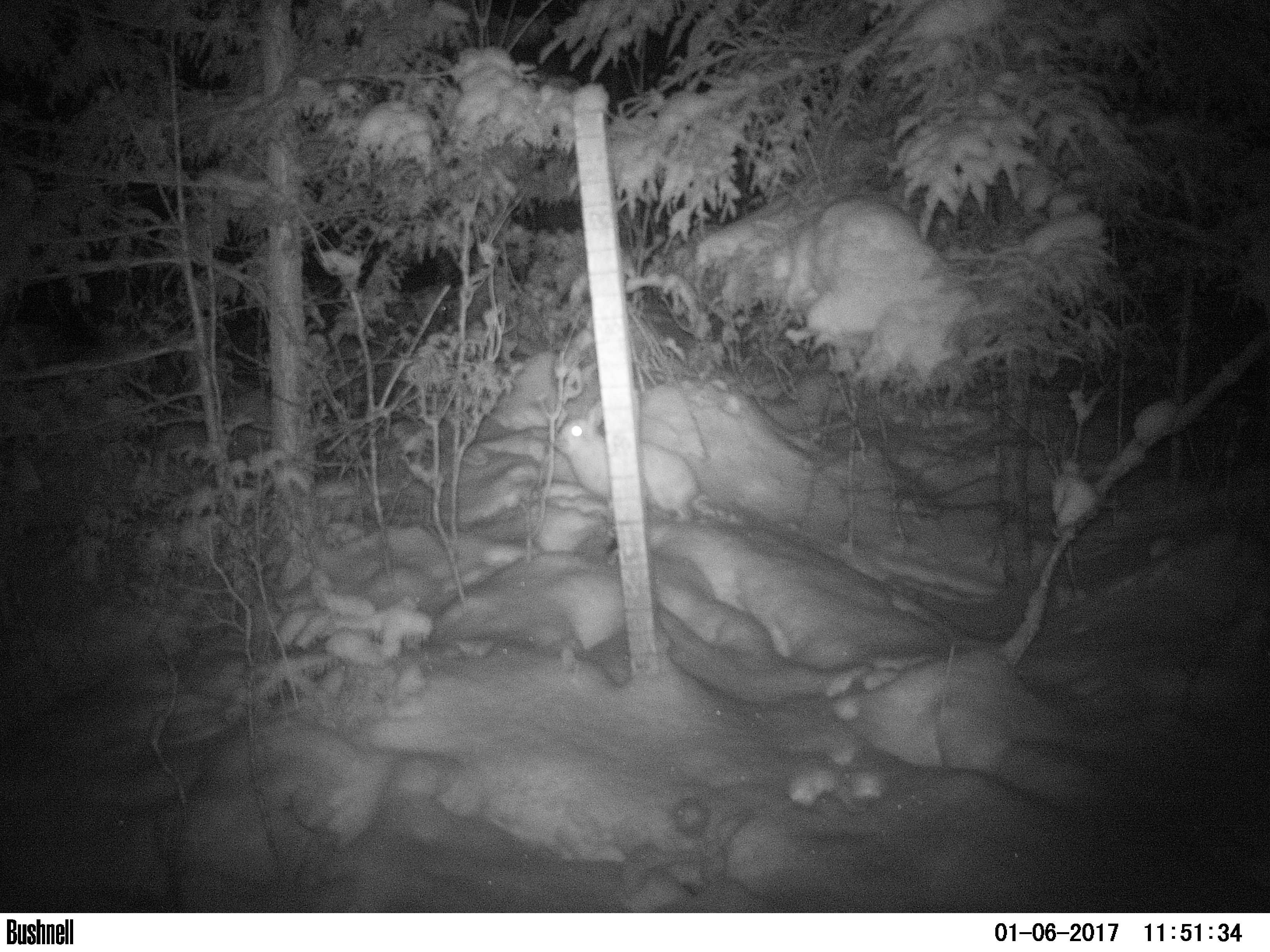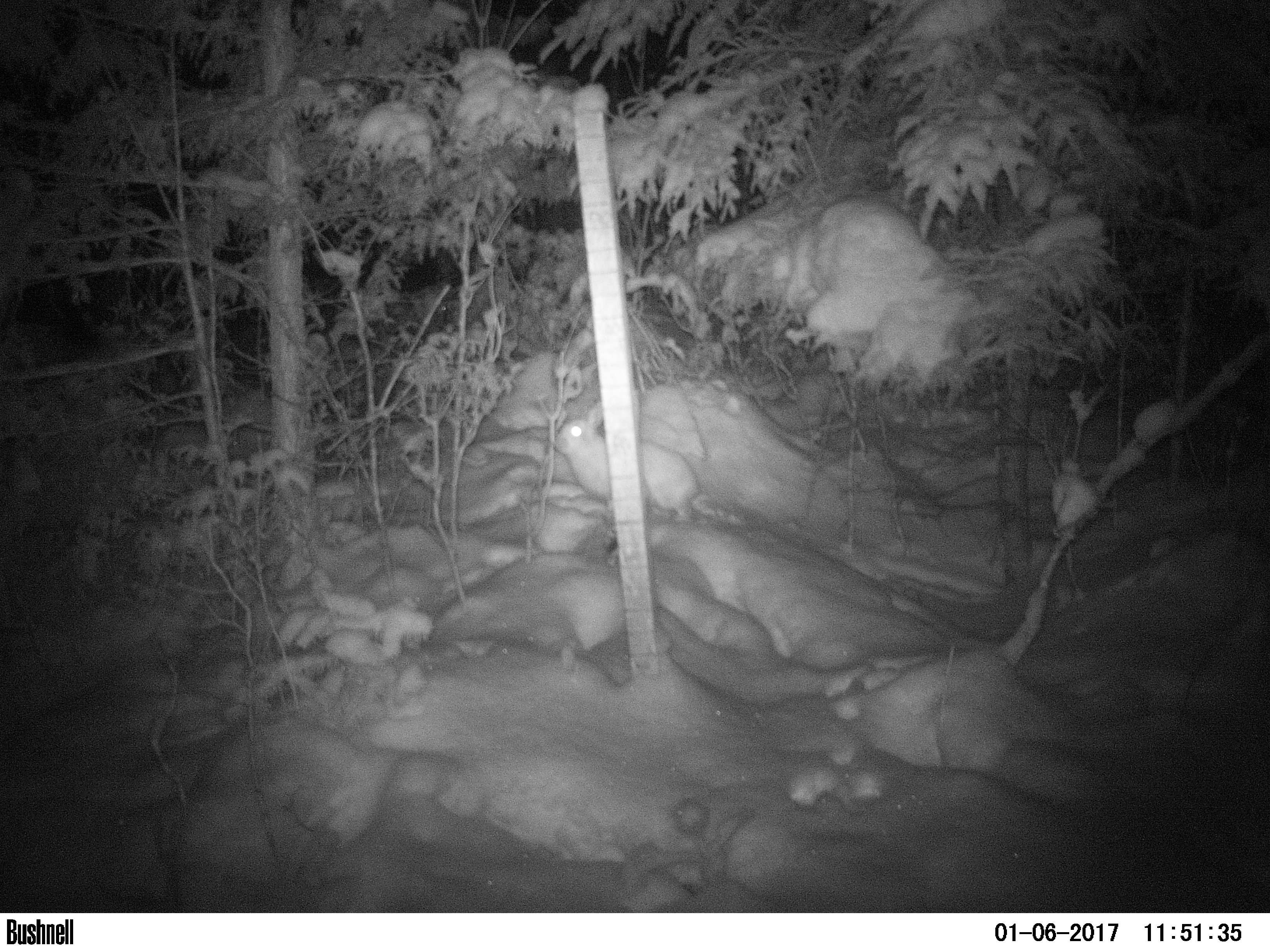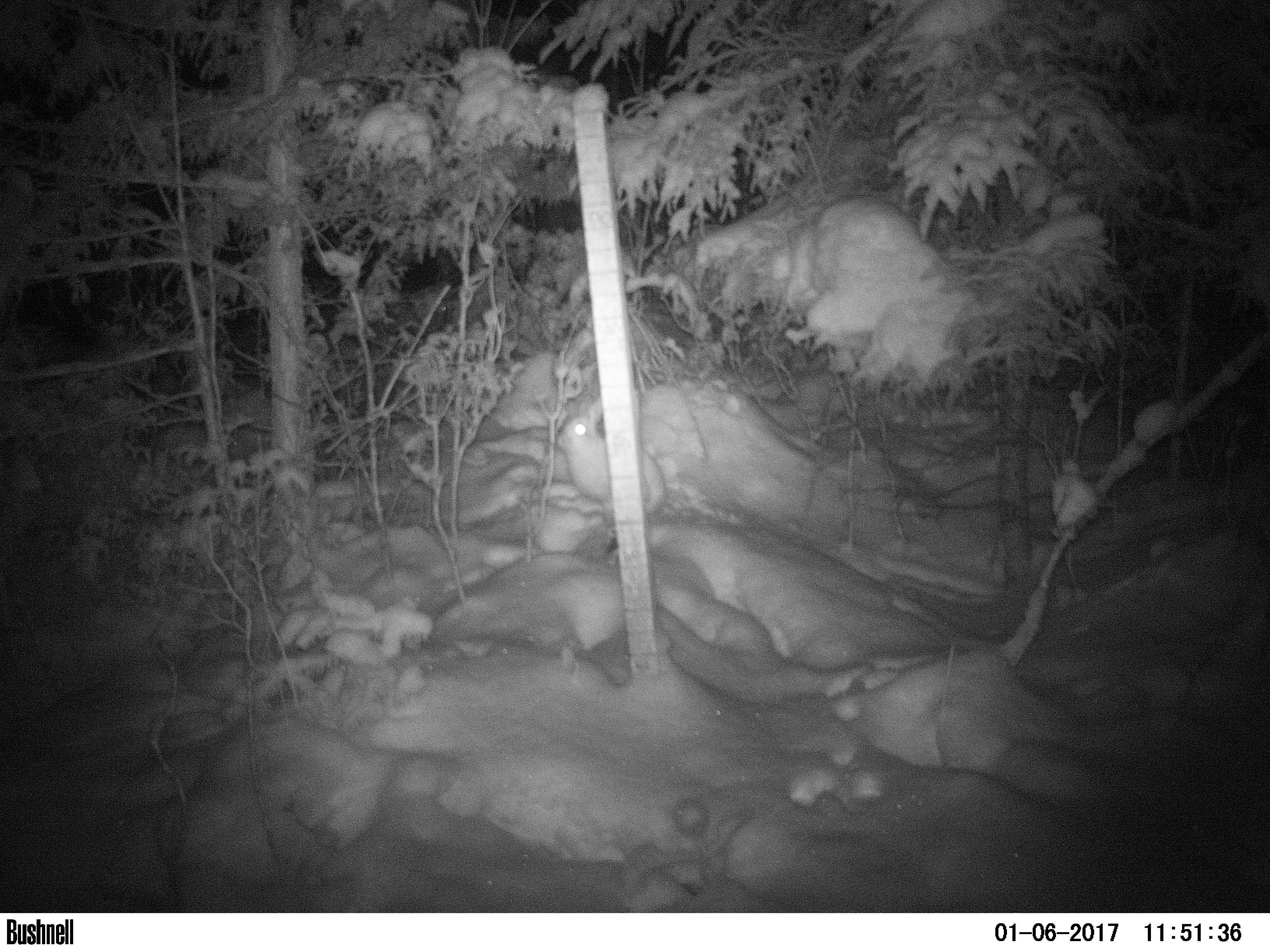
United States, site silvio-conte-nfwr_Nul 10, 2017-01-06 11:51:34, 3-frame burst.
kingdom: Animalia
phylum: Chordata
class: Mammalia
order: Lagomorpha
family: Leporidae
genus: Lepus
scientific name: Lepus americanus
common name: snowshoe hare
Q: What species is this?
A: Snowshoe hare (Lepus americanus).